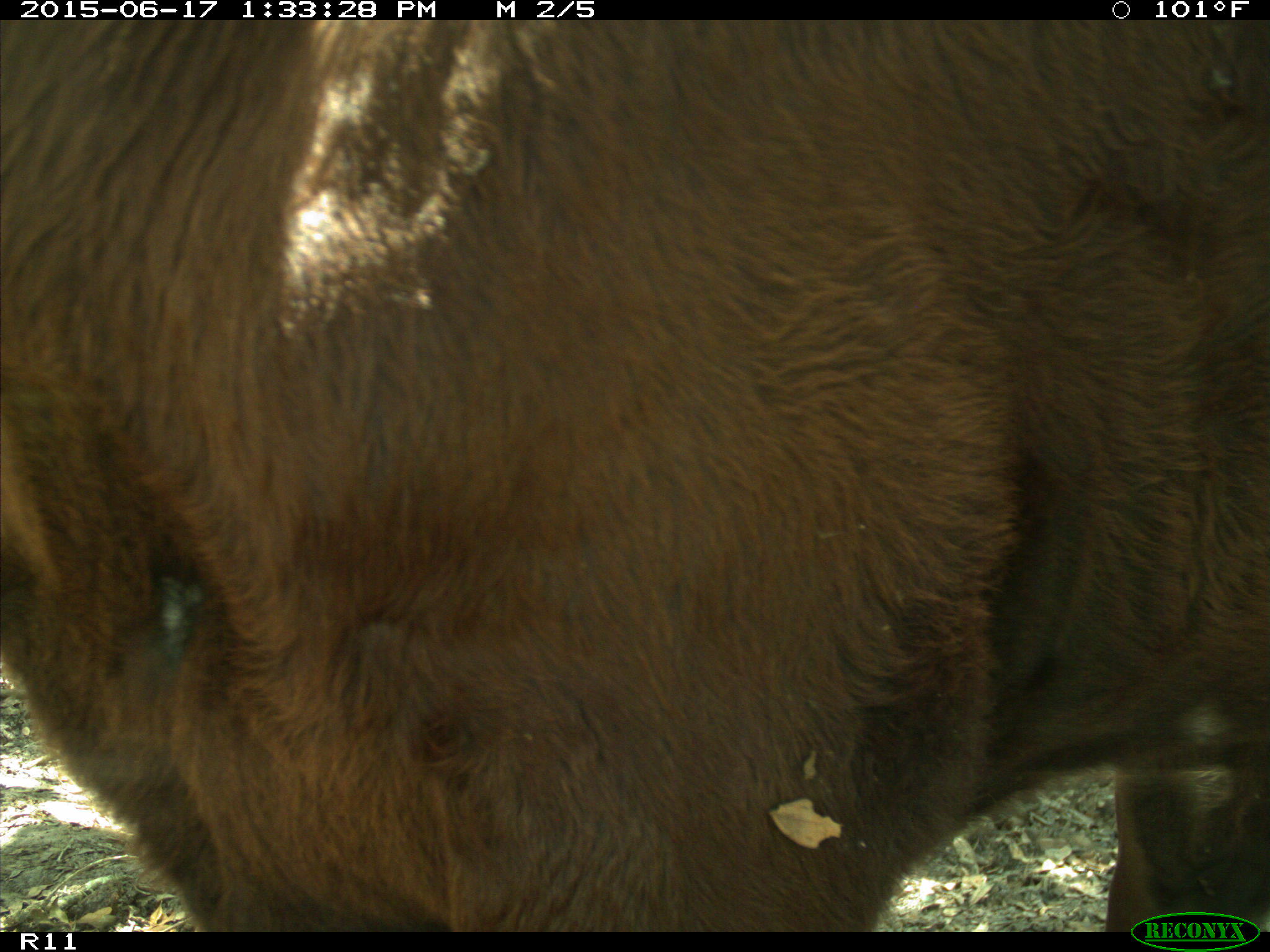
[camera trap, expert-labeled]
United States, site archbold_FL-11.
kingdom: Animalia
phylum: Chordata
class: Mammalia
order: Artiodactyla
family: Bovidae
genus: Bos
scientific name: Bos taurus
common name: domestic cow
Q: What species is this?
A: Bos taurus (domestic cow).